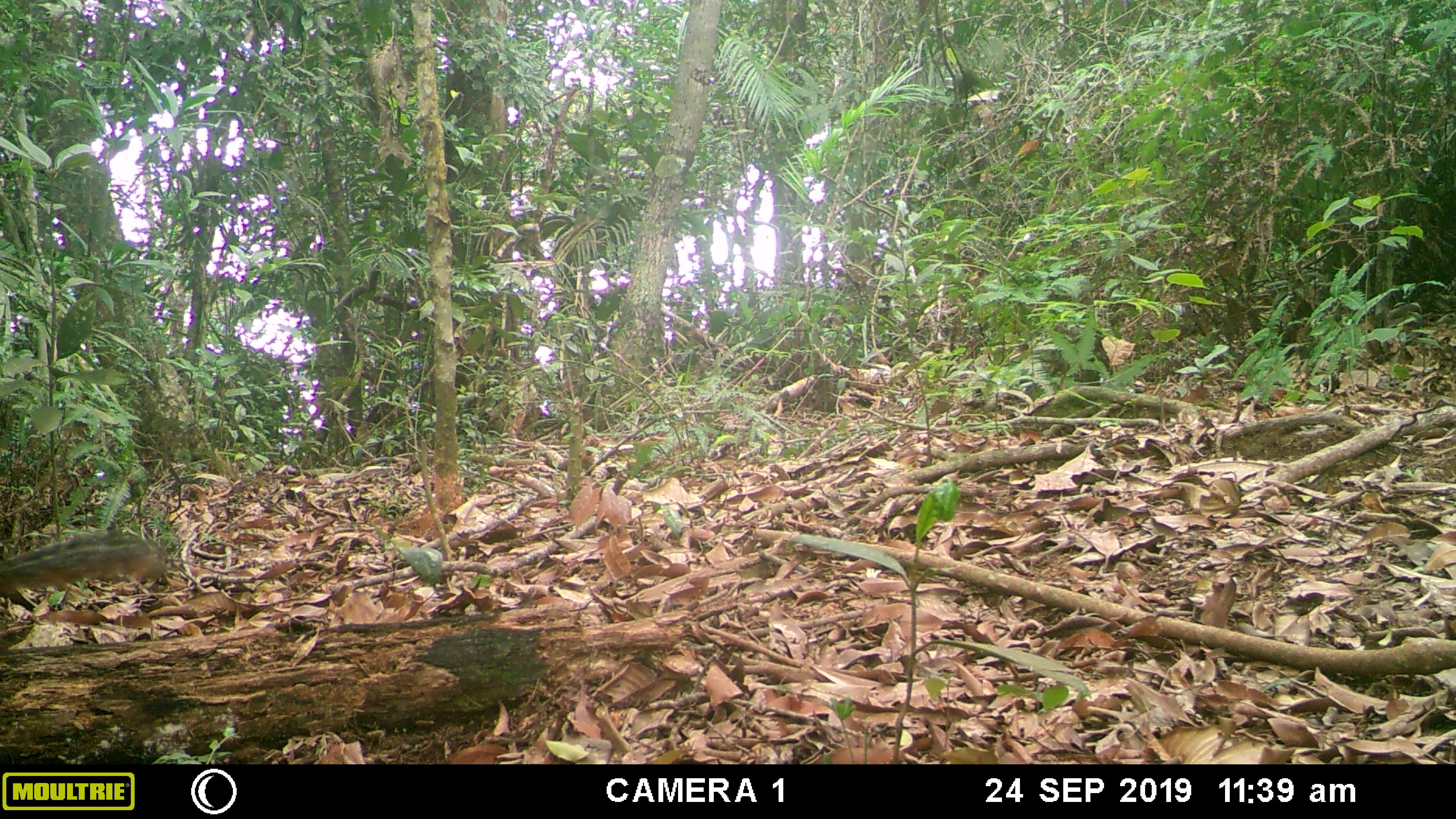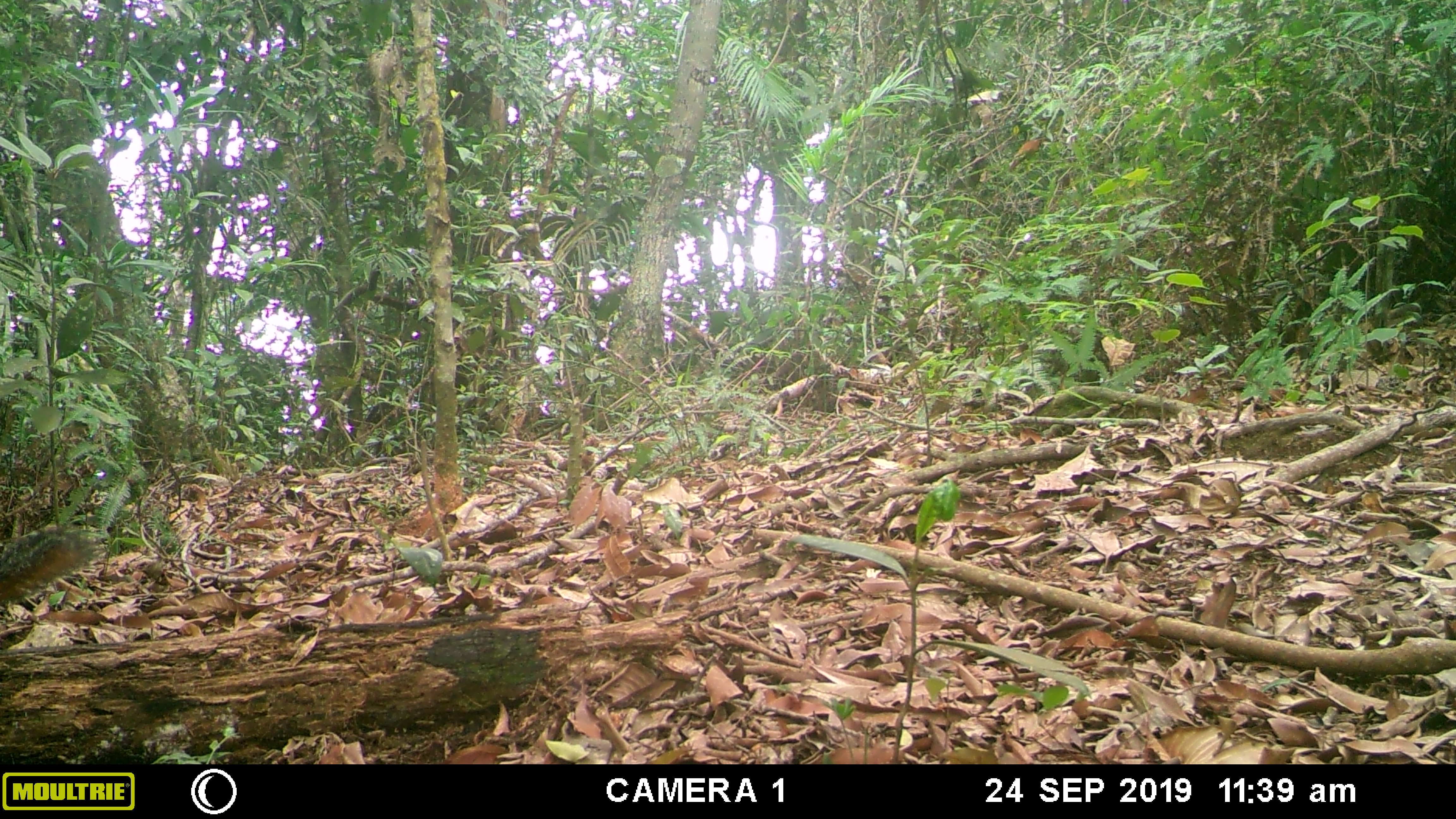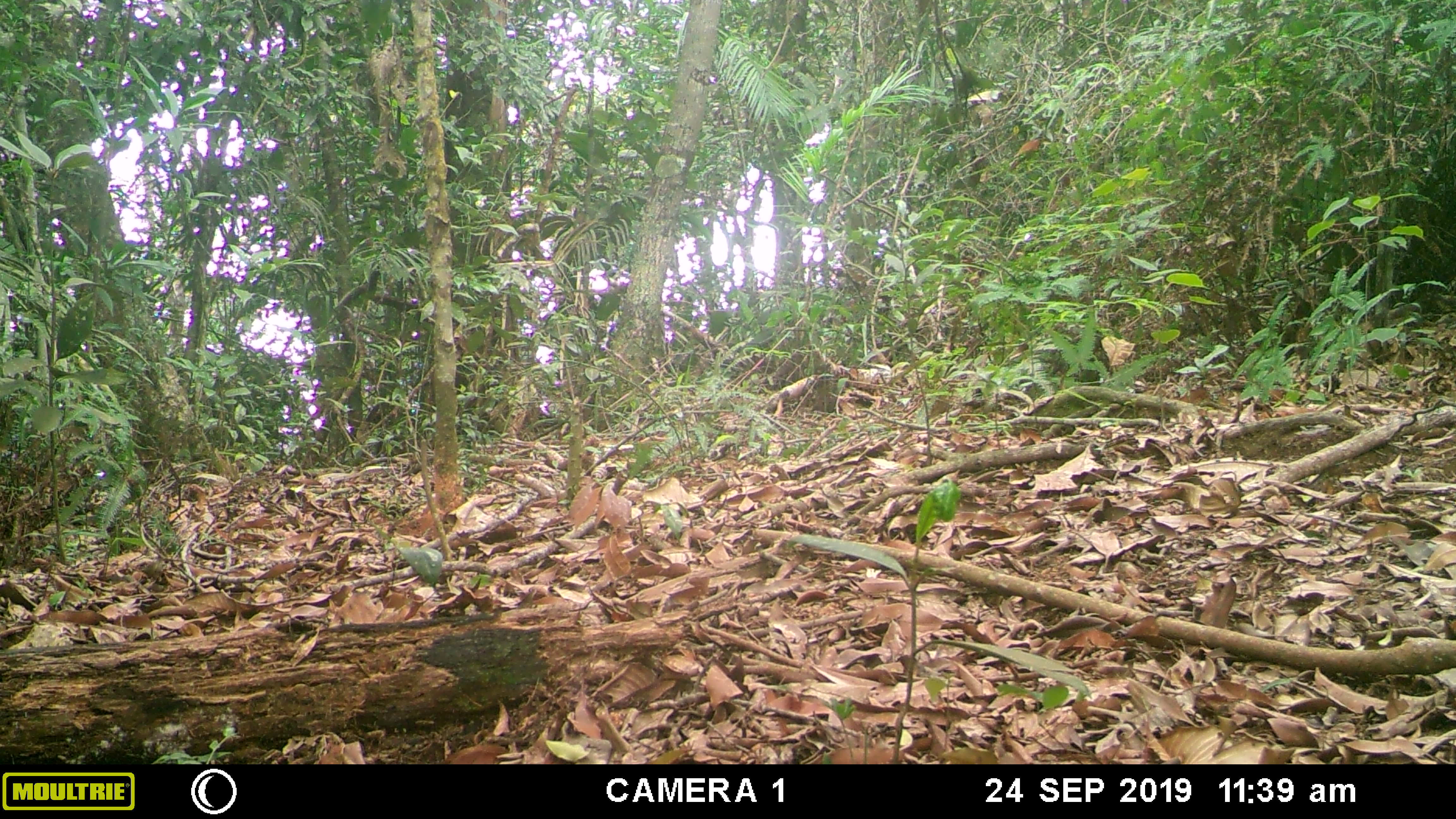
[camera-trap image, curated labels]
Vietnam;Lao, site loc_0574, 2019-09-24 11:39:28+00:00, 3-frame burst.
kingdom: Animalia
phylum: Chordata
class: Mammalia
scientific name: Mammalia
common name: mammal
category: unidentified small mammal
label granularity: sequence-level